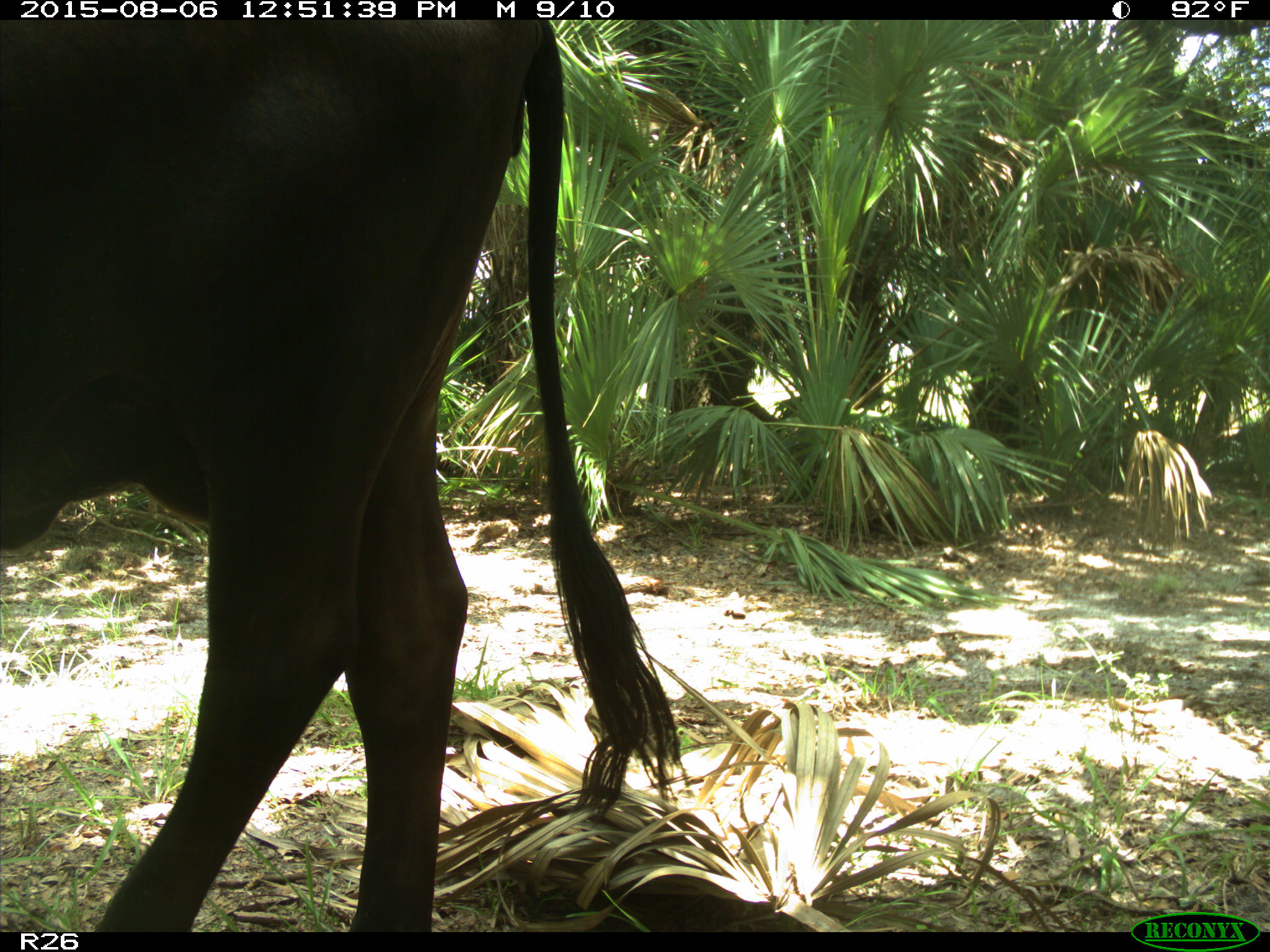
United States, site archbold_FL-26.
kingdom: Animalia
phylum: Chordata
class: Mammalia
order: Artiodactyla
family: Bovidae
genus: Bos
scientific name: Bos taurus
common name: domestic cow